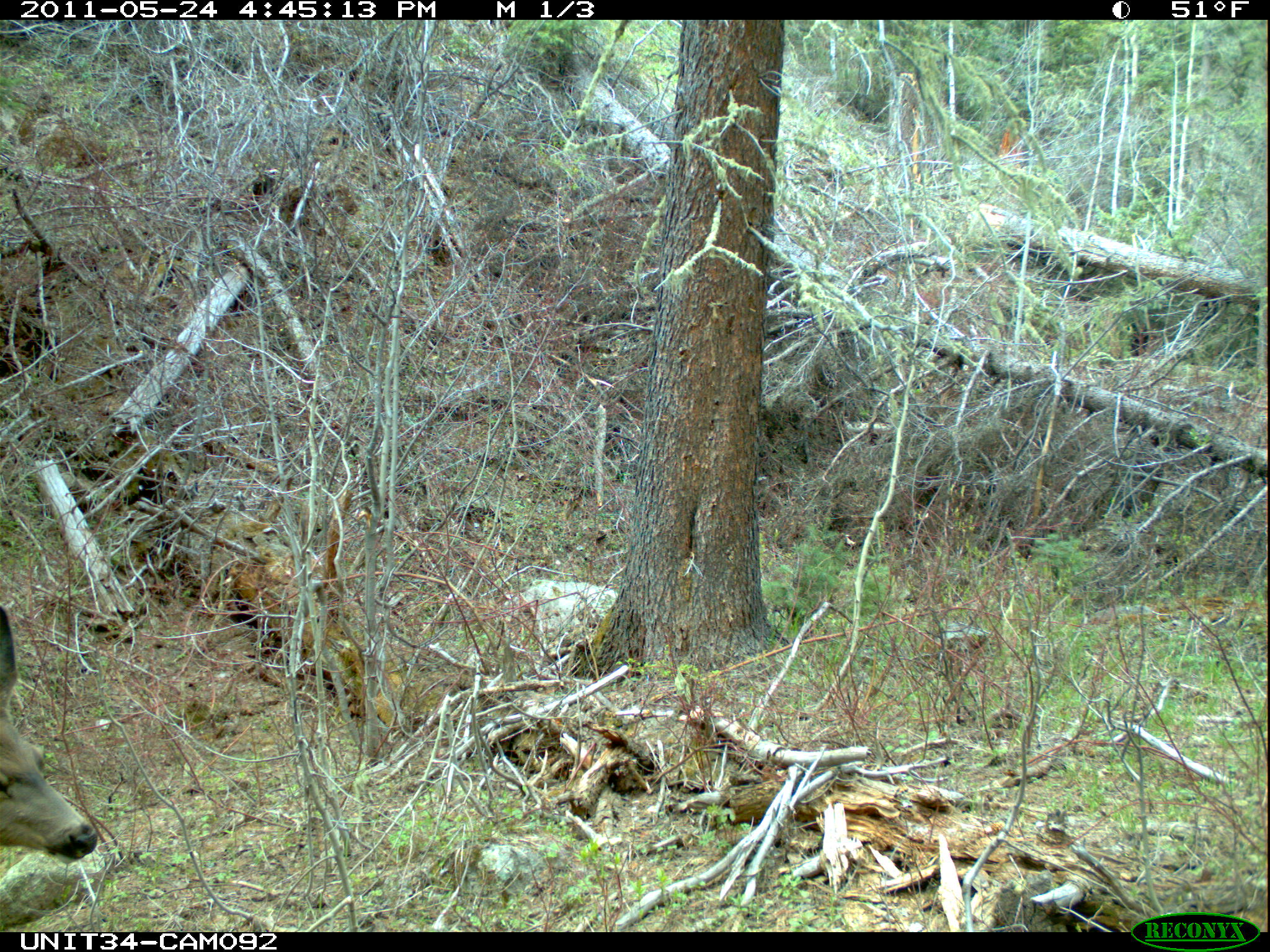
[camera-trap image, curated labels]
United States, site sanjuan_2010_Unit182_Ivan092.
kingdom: Animalia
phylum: Chordata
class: Mammalia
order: Artiodactyla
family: Cervidae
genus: Odocoileus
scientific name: Odocoileus hemionus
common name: mule deer